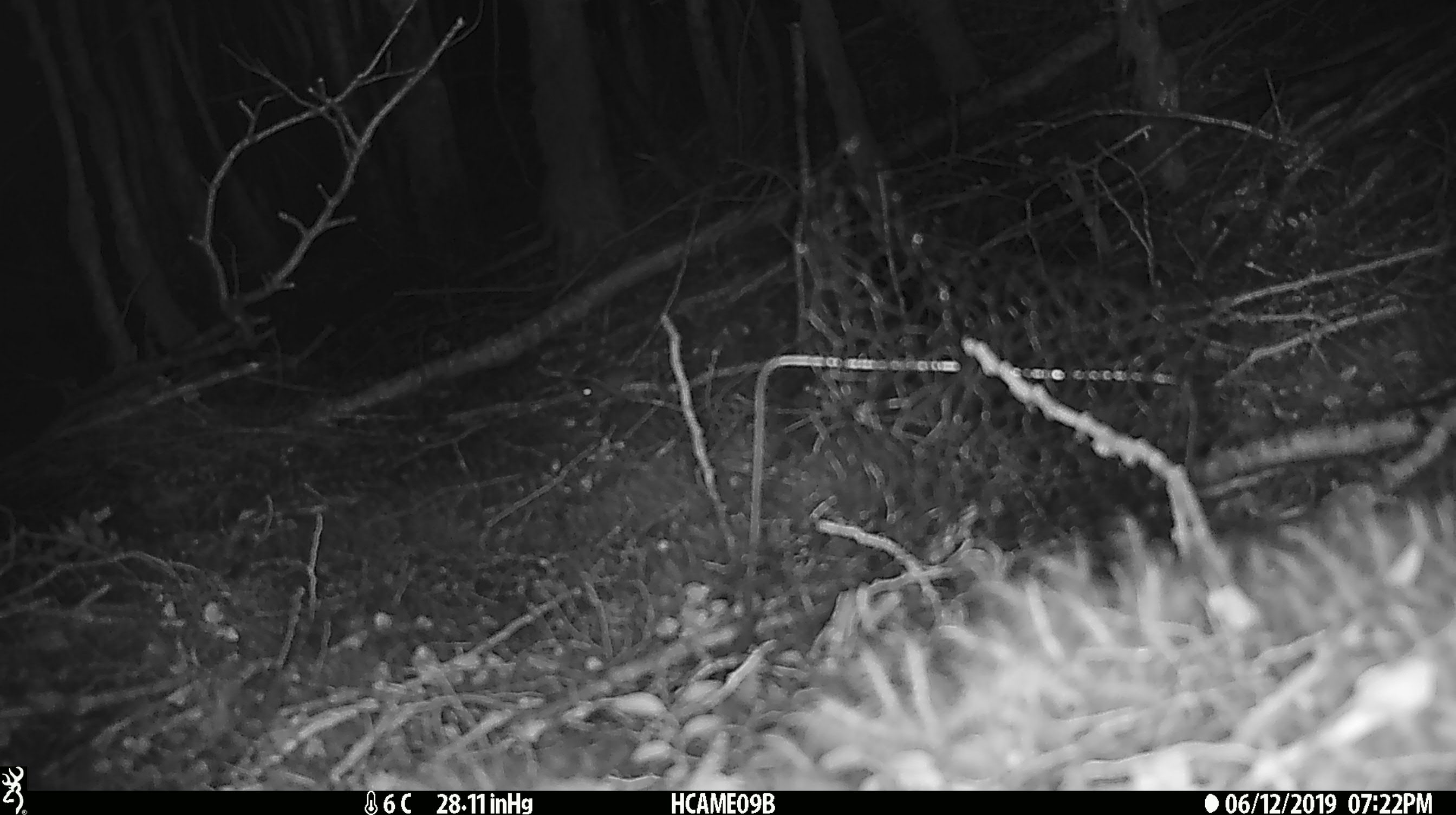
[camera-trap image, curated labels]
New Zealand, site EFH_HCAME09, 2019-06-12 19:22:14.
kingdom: Animalia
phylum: Chordata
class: Mammalia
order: Rodentia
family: Muridae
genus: Mus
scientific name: Mus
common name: mouse